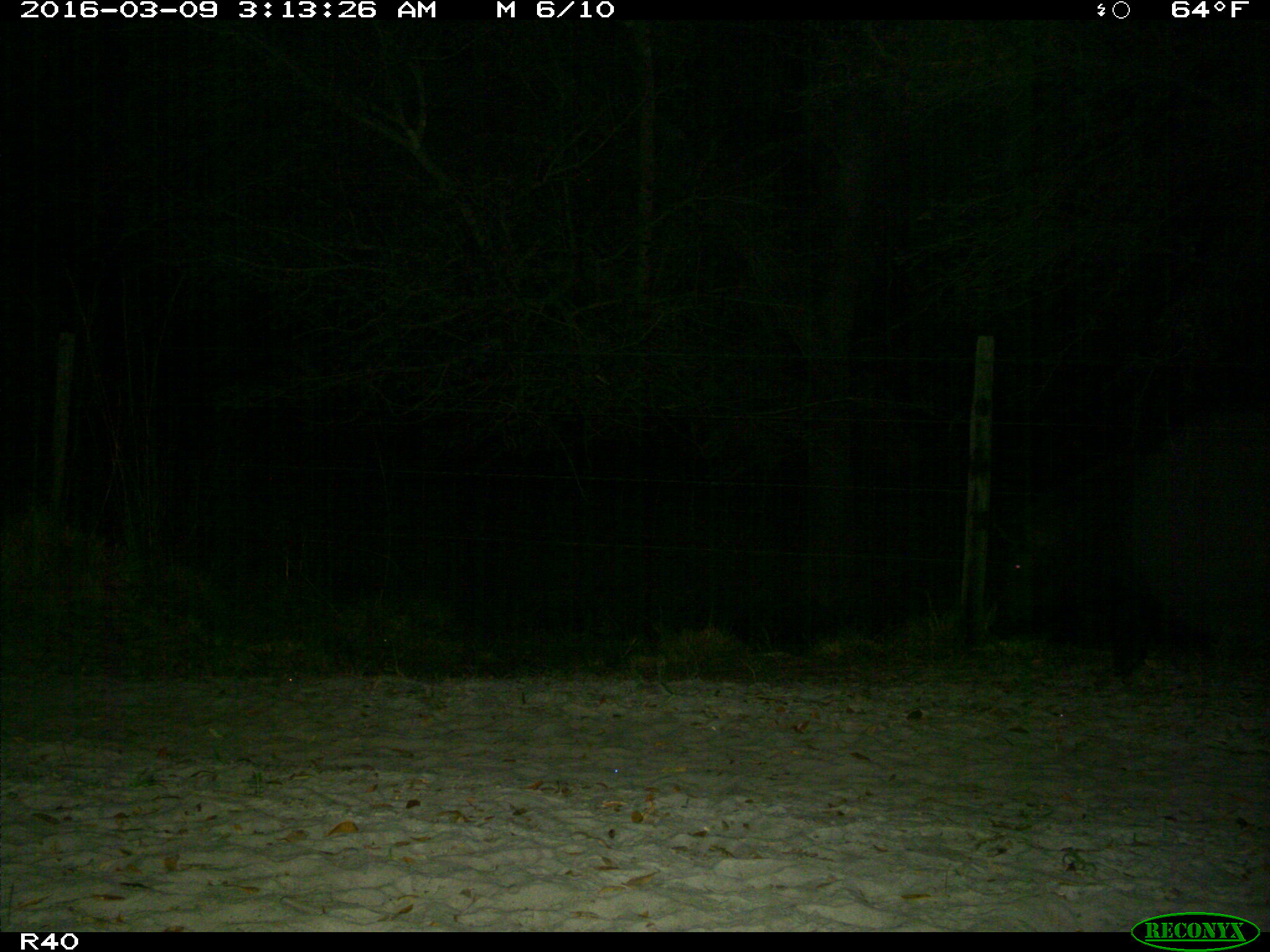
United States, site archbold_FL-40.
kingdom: Animalia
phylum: Chordata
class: Mammalia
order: Artiodactyla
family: Suidae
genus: Sus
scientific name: Sus scrofa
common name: wild boar